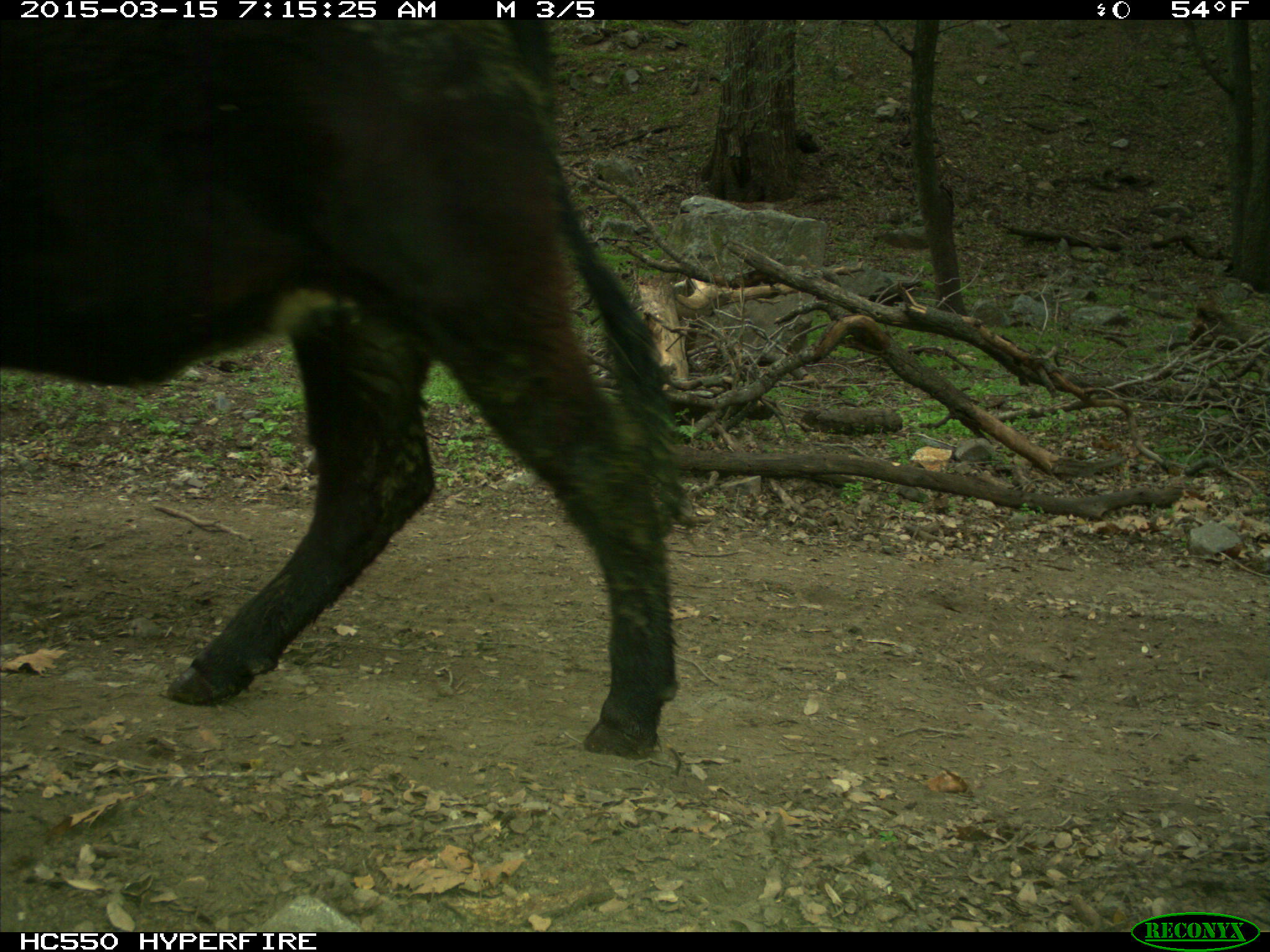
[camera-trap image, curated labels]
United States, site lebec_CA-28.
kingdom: Animalia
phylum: Chordata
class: Mammalia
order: Artiodactyla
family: Bovidae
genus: Bos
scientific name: Bos taurus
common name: domestic cow